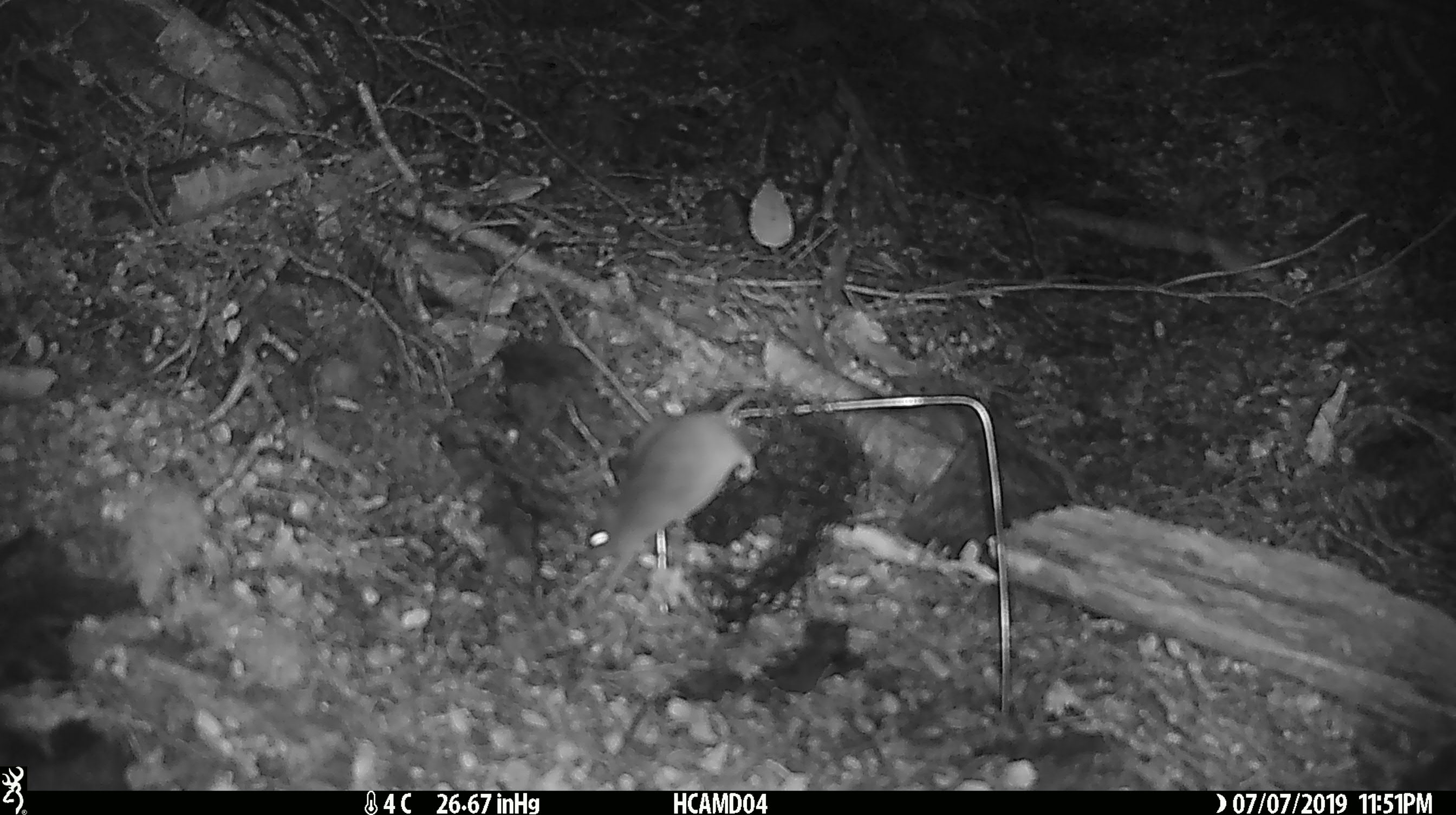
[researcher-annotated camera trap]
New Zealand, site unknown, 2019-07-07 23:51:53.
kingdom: Animalia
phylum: Chordata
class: Mammalia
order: Rodentia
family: Muridae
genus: Mus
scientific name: Mus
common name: mouse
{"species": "mouse (Mus)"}